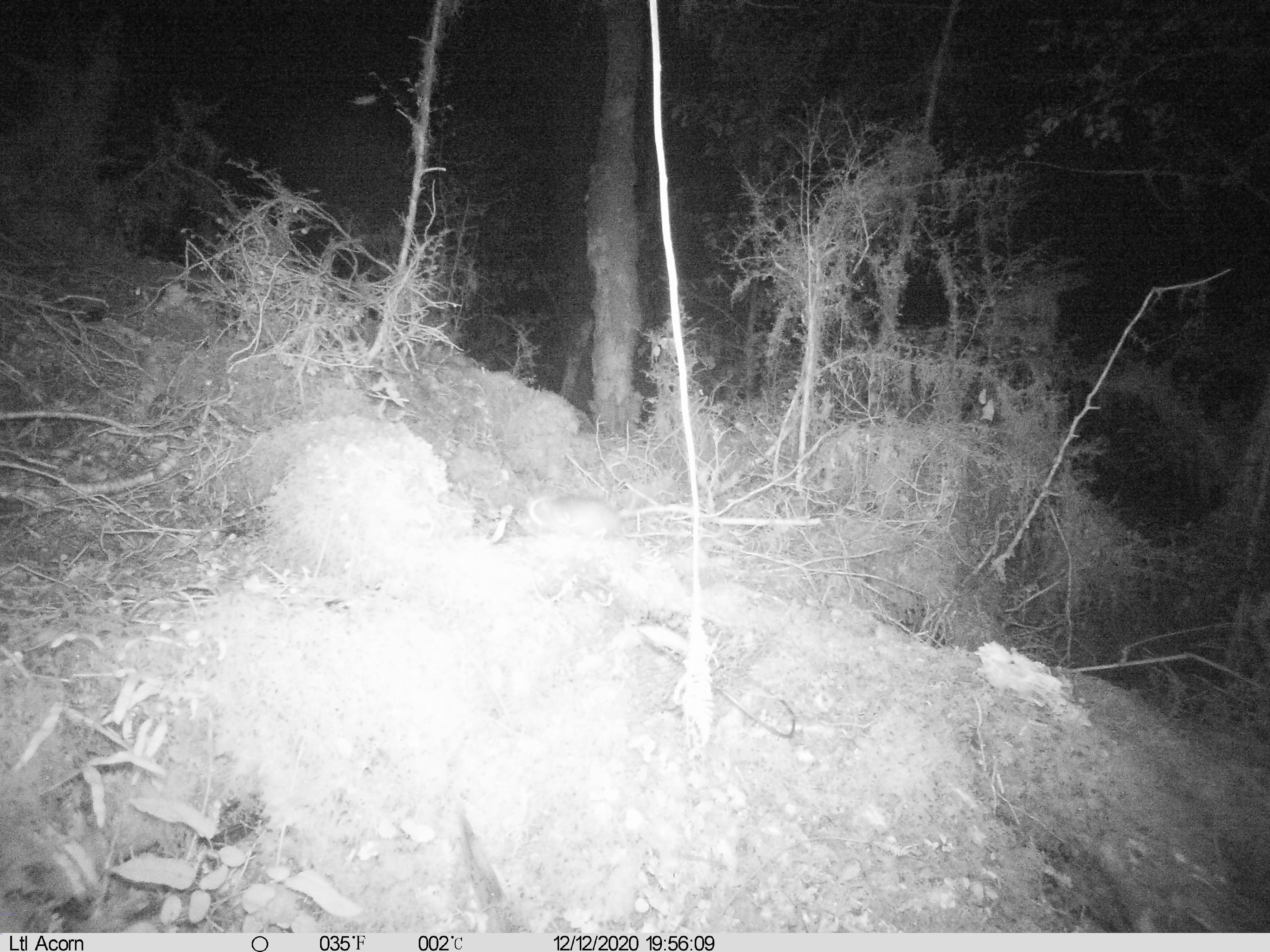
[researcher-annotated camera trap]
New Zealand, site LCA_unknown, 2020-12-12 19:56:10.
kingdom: Animalia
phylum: Chordata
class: Mammalia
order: Rodentia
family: Muridae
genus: Rattus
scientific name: Rattus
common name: rat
Rat (Rattus).